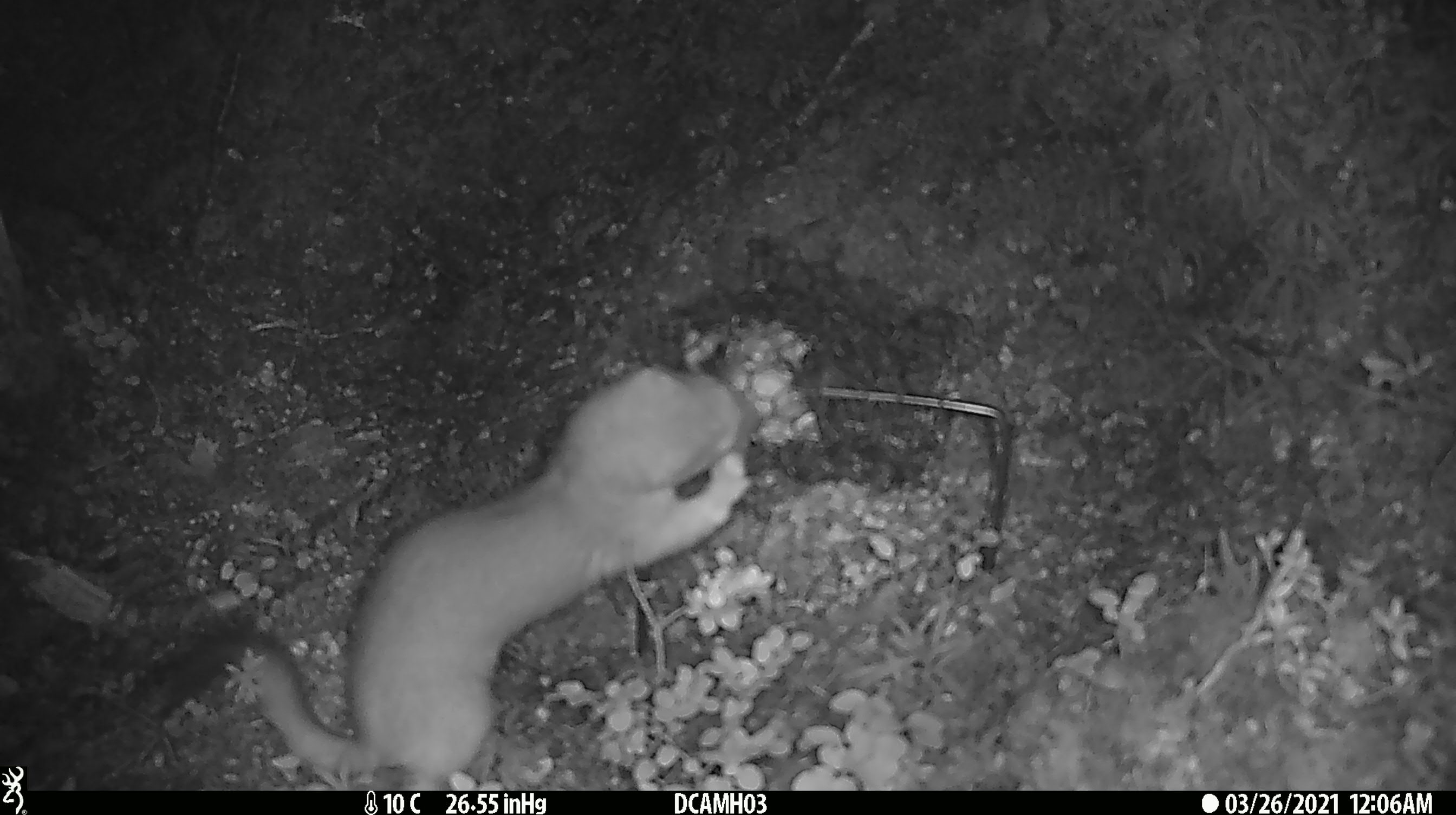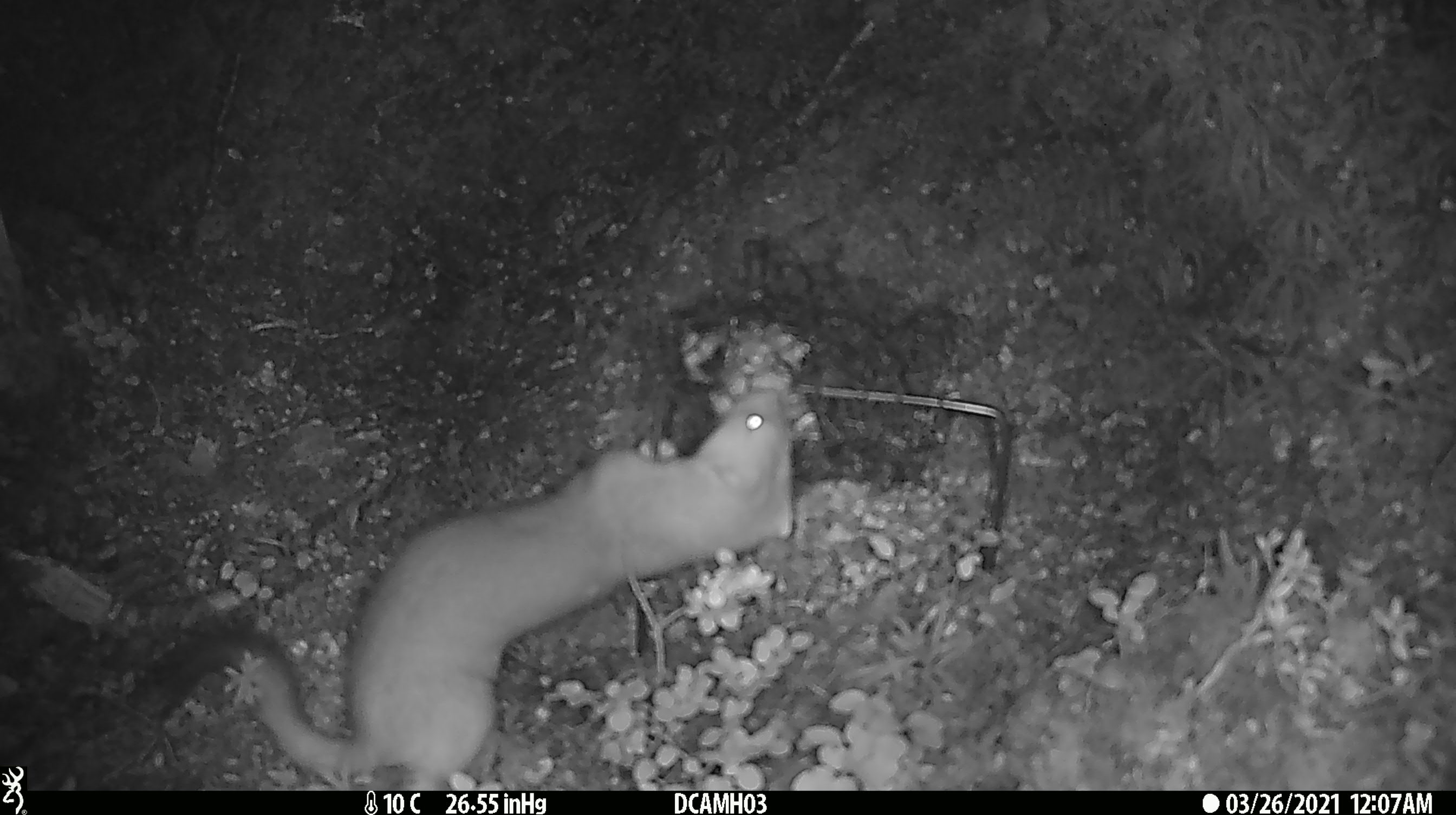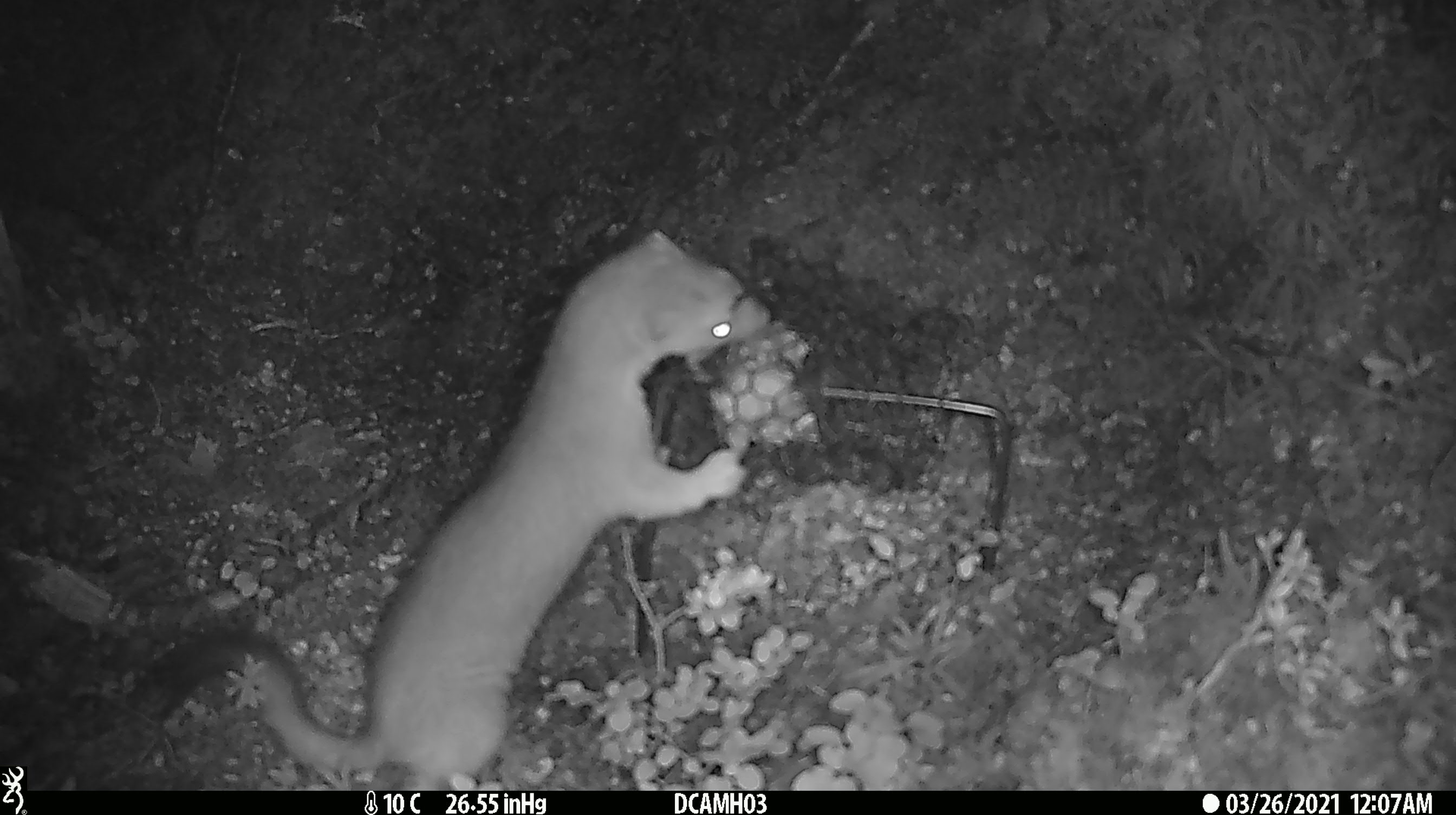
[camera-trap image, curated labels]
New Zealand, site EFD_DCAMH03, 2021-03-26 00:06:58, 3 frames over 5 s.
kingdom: Animalia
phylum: Chordata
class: Mammalia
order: Carnivora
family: Mustelidae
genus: Mustela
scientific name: Mustela erminea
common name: stoat